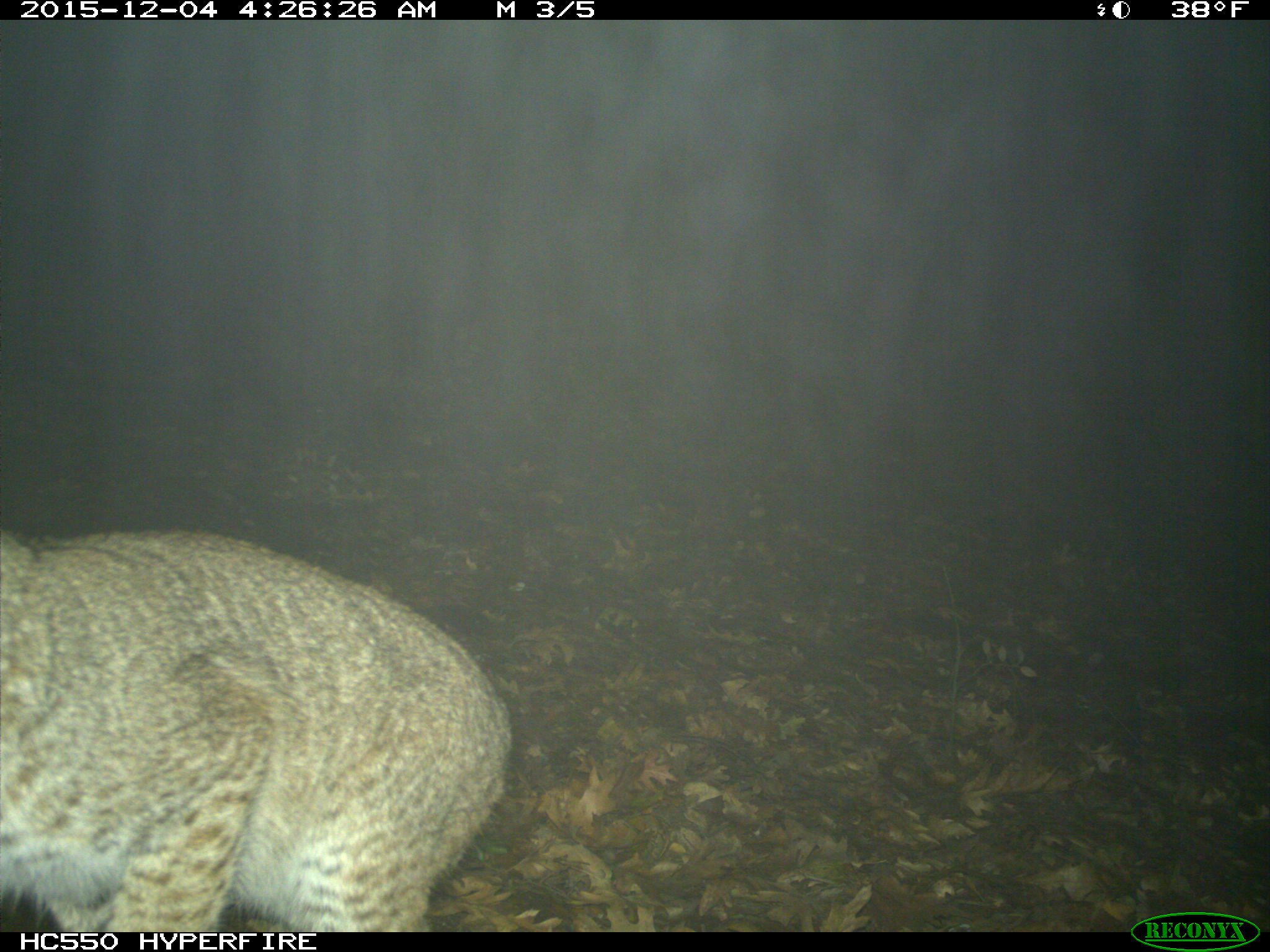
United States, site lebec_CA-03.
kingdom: Animalia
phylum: Chordata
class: Mammalia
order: Carnivora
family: Felidae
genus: Lynx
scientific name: Lynx rufus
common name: bobcat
Lynx rufus (bobcat).